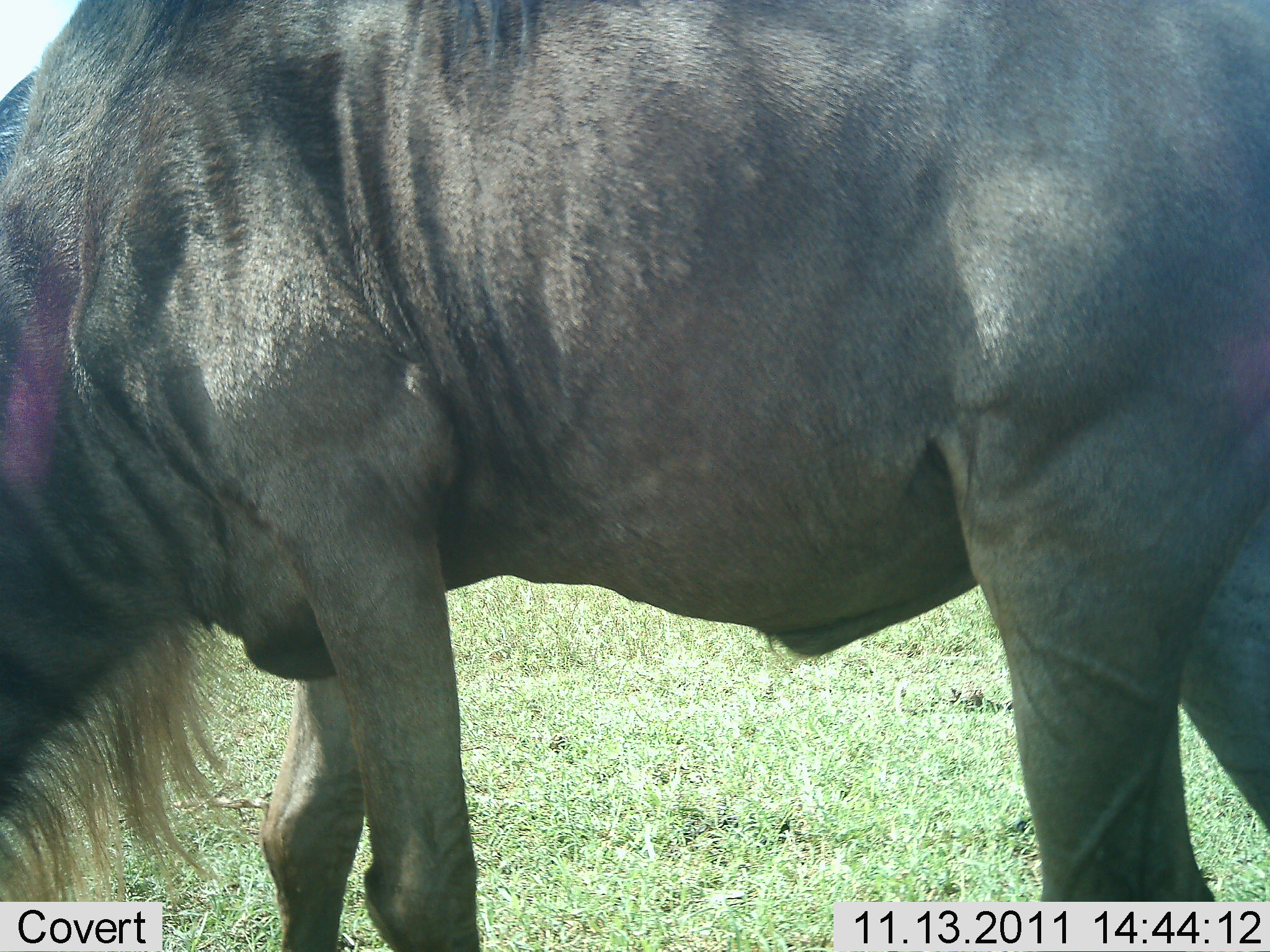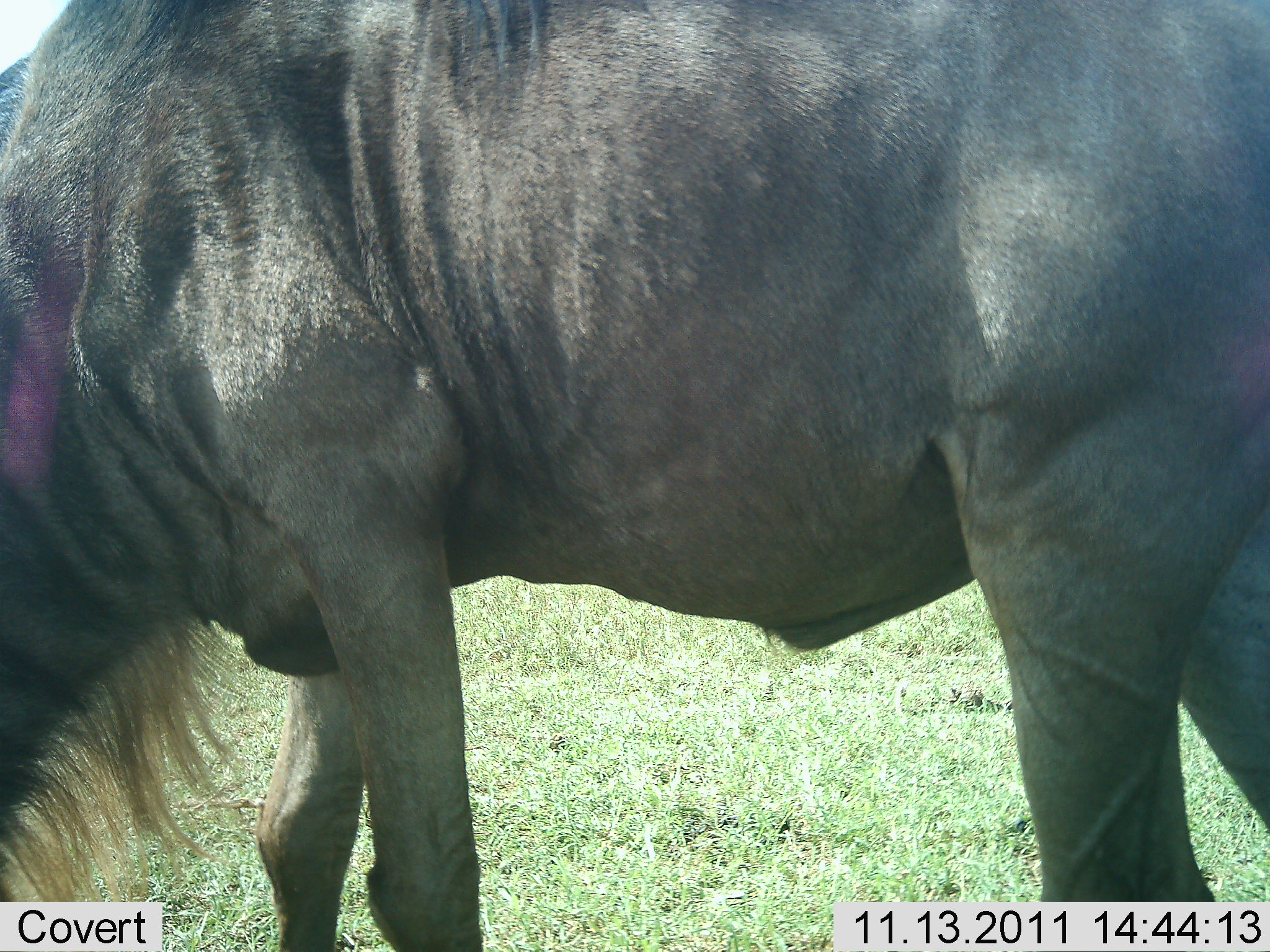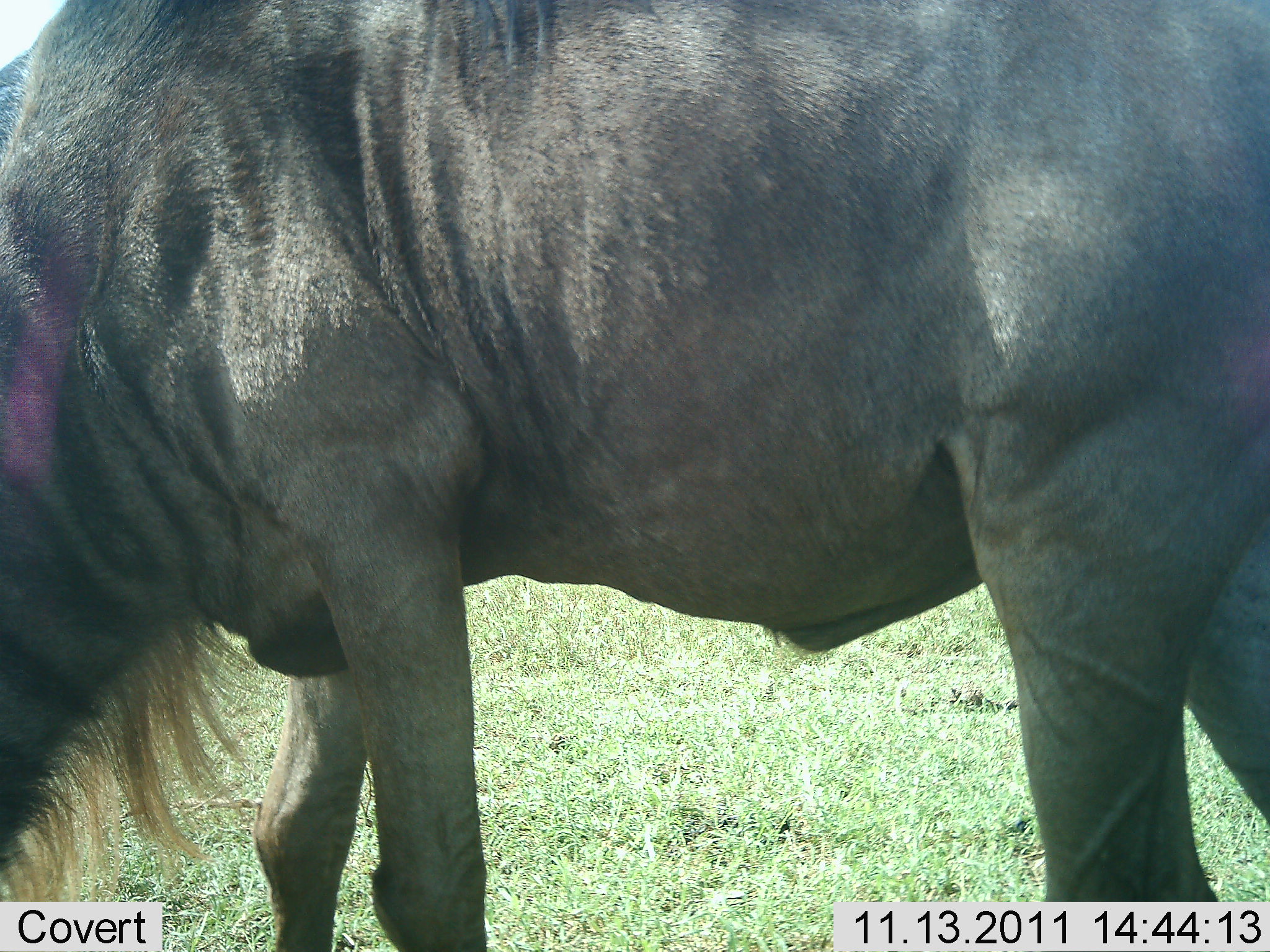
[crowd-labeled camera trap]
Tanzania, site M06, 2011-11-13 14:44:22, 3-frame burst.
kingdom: Animalia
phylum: Chordata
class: Mammalia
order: Artiodactyla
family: Bovidae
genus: Connochaetes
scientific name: Connochaetes taurinus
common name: blue wildebeest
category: wildebeest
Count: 1.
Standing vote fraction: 40%.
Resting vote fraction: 0%.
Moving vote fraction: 10%.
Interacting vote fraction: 0%.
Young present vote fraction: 0%.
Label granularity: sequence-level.